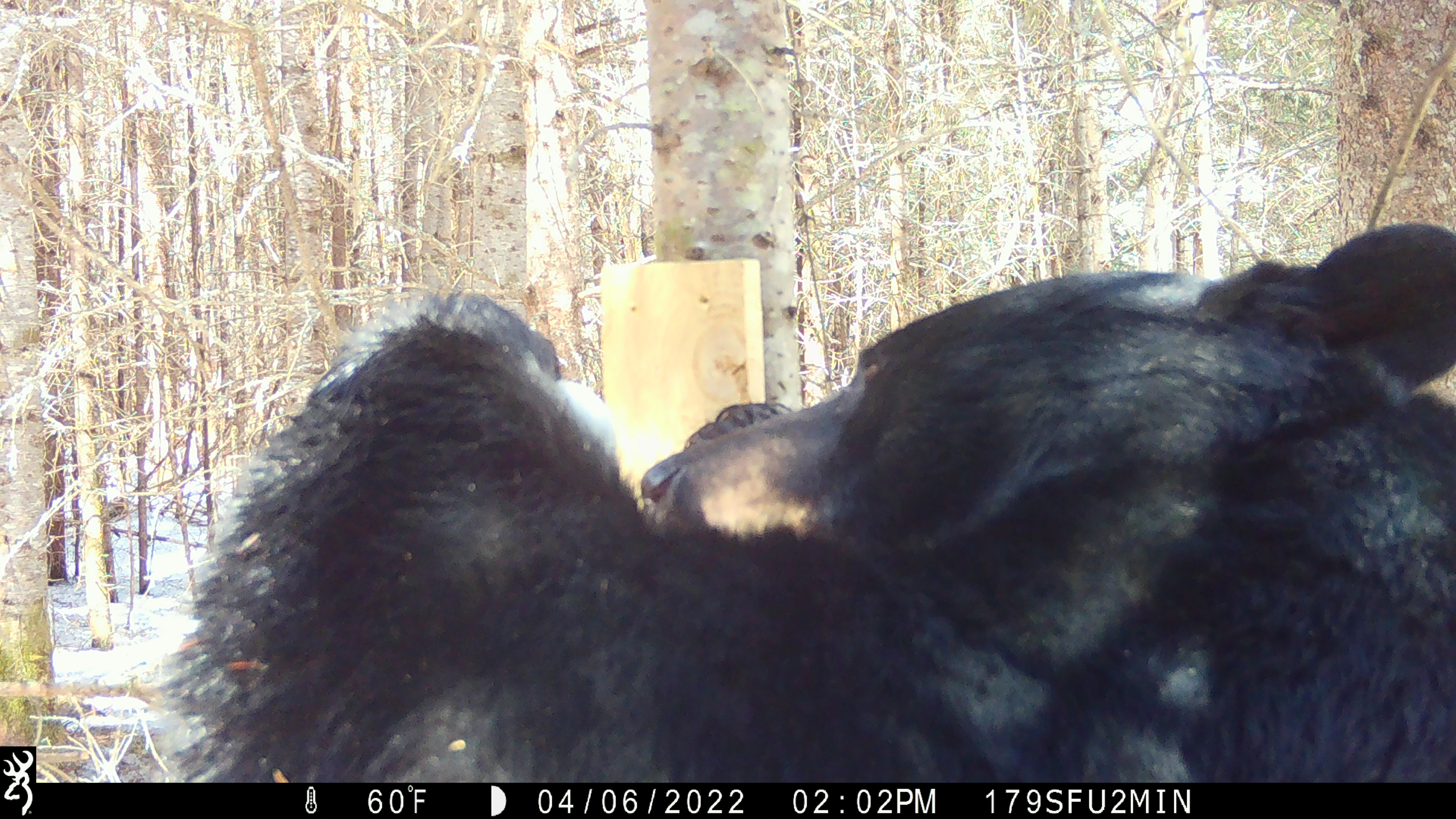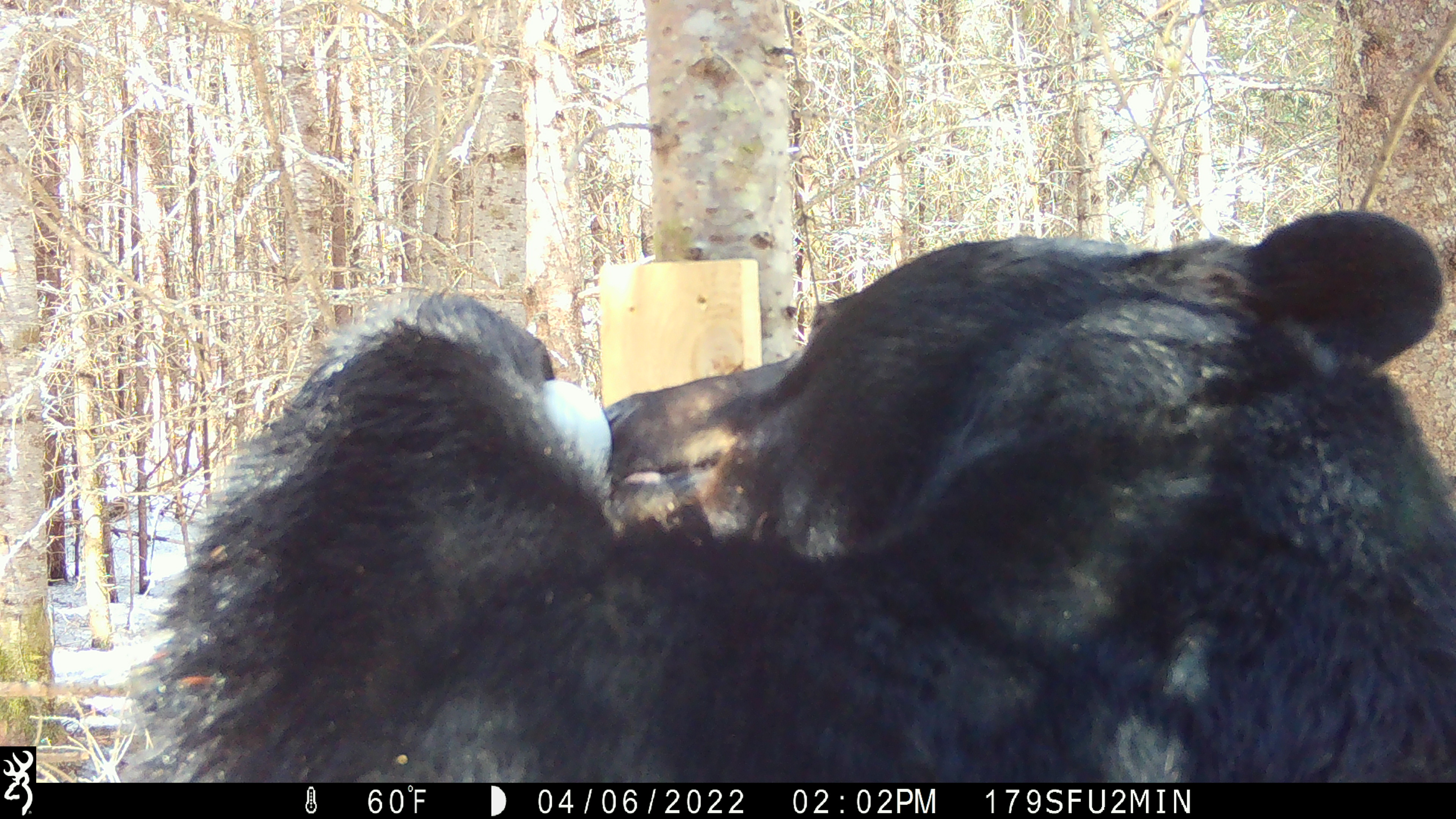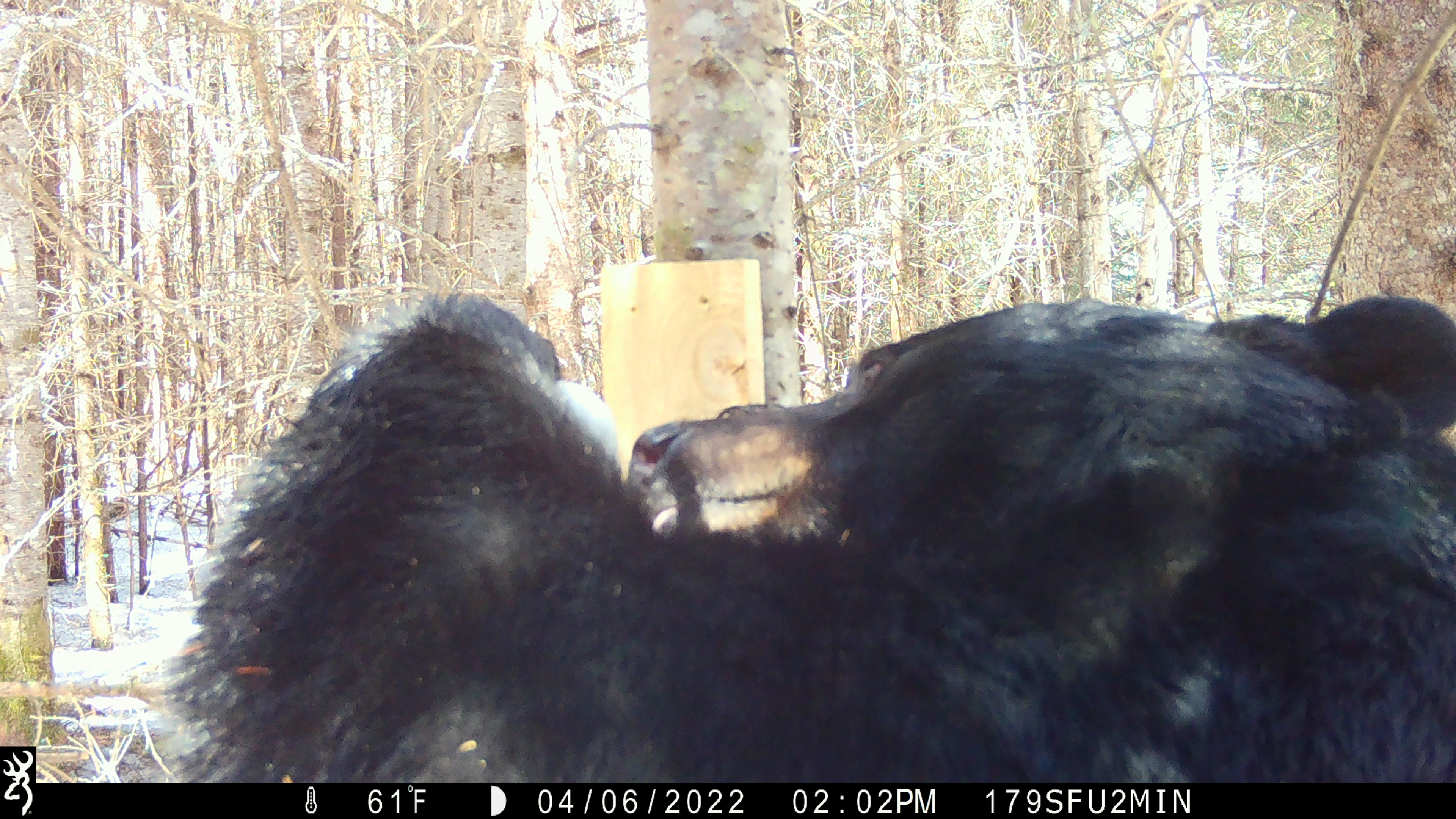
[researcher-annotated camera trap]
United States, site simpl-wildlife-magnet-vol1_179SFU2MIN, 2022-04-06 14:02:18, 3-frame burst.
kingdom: Animalia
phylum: Chordata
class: Mammalia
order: Carnivora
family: Ursidae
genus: Ursus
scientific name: Ursus americanus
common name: black bear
Black bear (Ursus americanus).